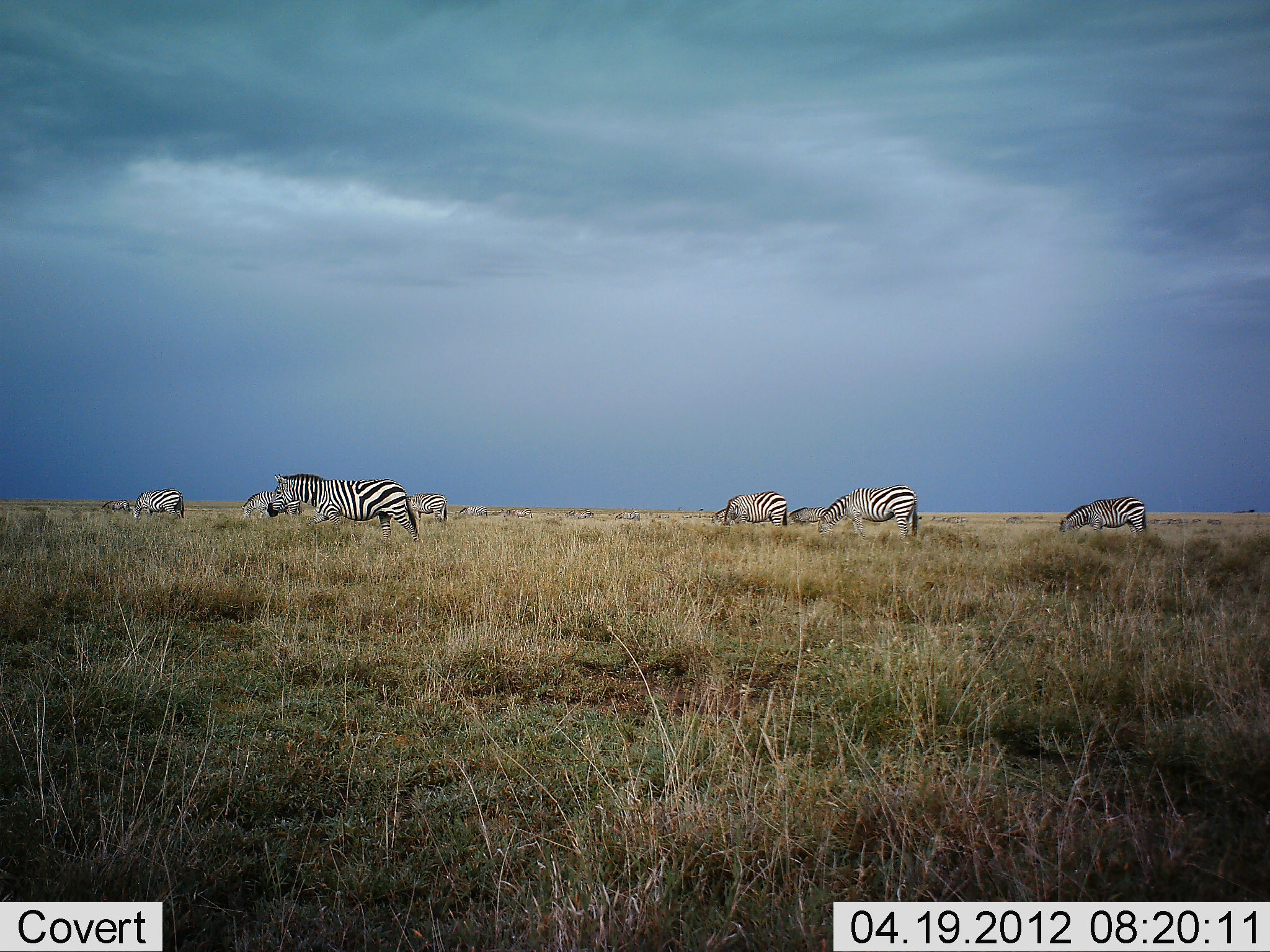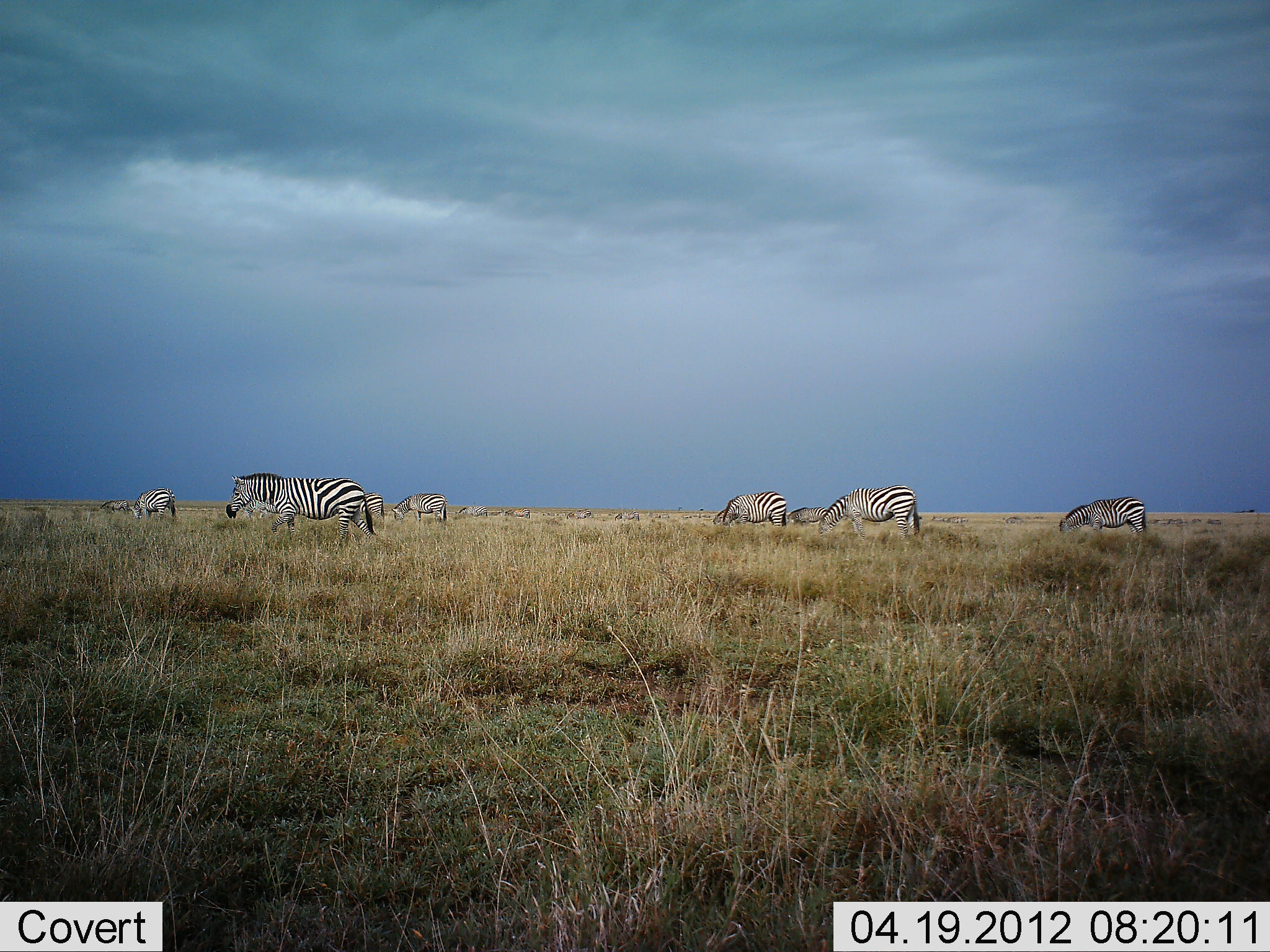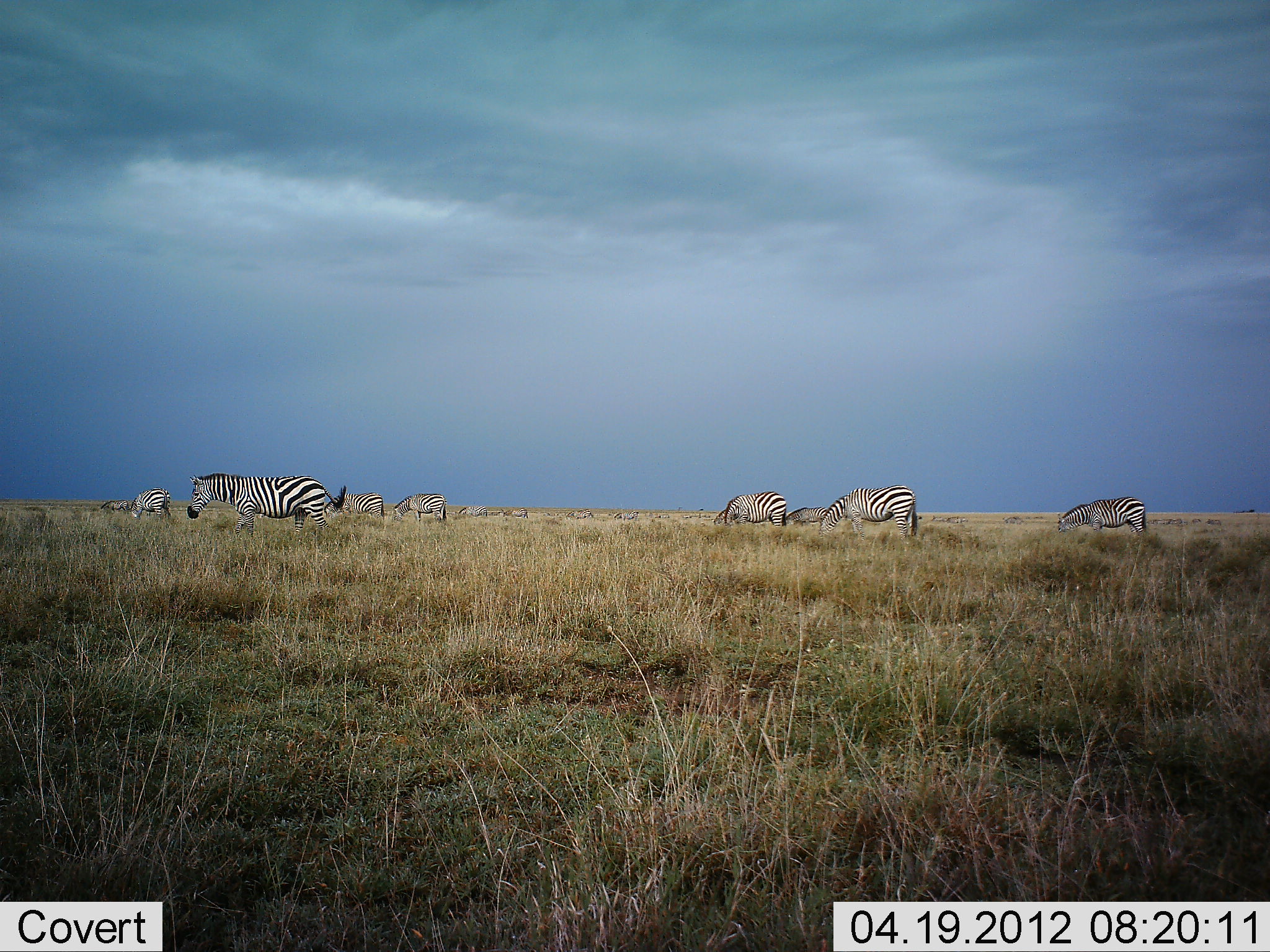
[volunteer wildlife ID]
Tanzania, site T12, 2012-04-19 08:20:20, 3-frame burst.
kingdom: Animalia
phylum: Chordata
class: Mammalia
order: Perissodactyla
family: Equidae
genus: Equus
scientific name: Equus quagga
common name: plains zebra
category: zebra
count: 9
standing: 48%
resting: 0%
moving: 83%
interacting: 0%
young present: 0%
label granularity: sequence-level